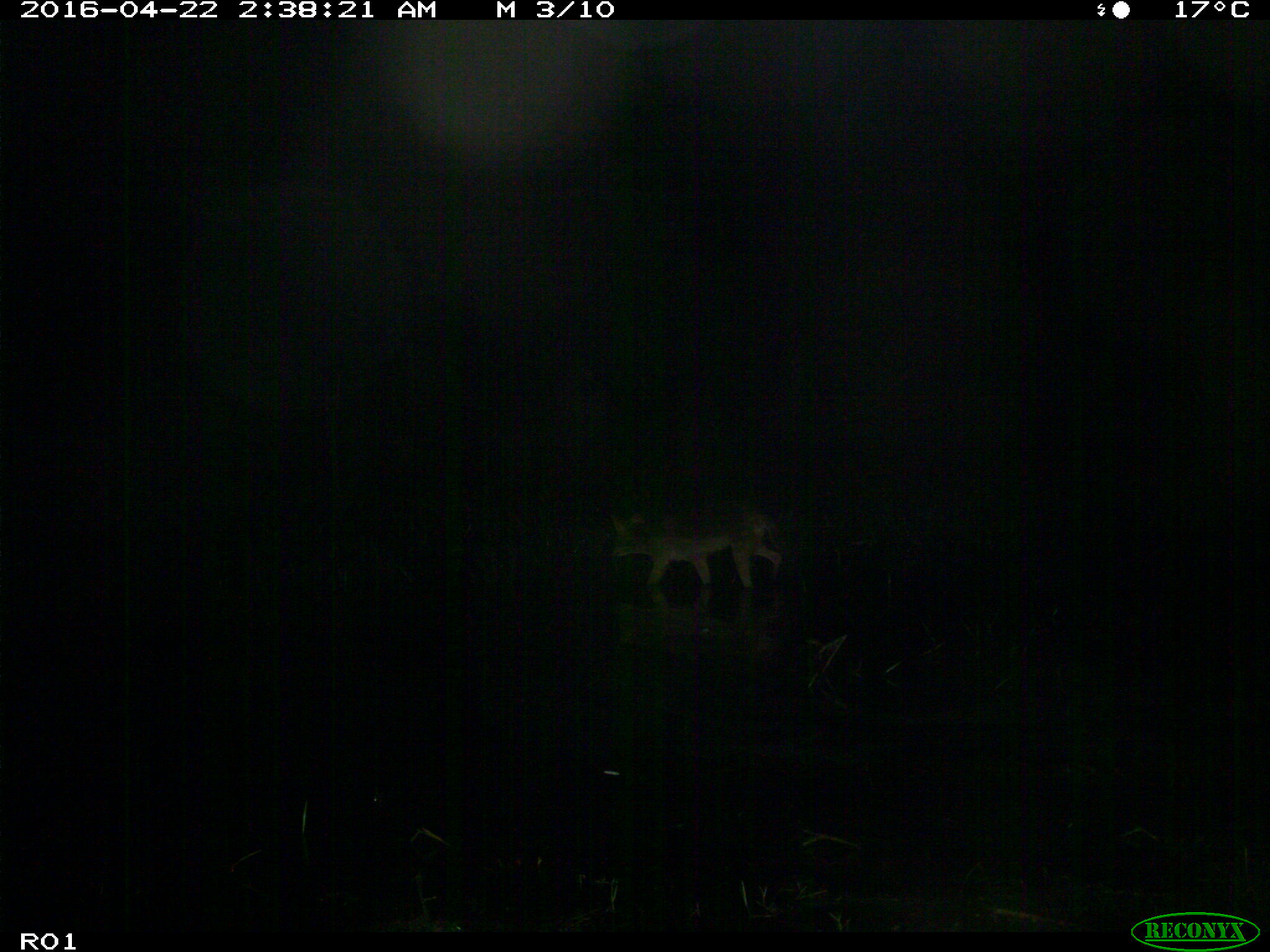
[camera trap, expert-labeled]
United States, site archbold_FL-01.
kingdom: Animalia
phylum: Chordata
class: Mammalia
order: Carnivora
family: Canidae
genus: Canis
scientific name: Canis latrans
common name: coyote